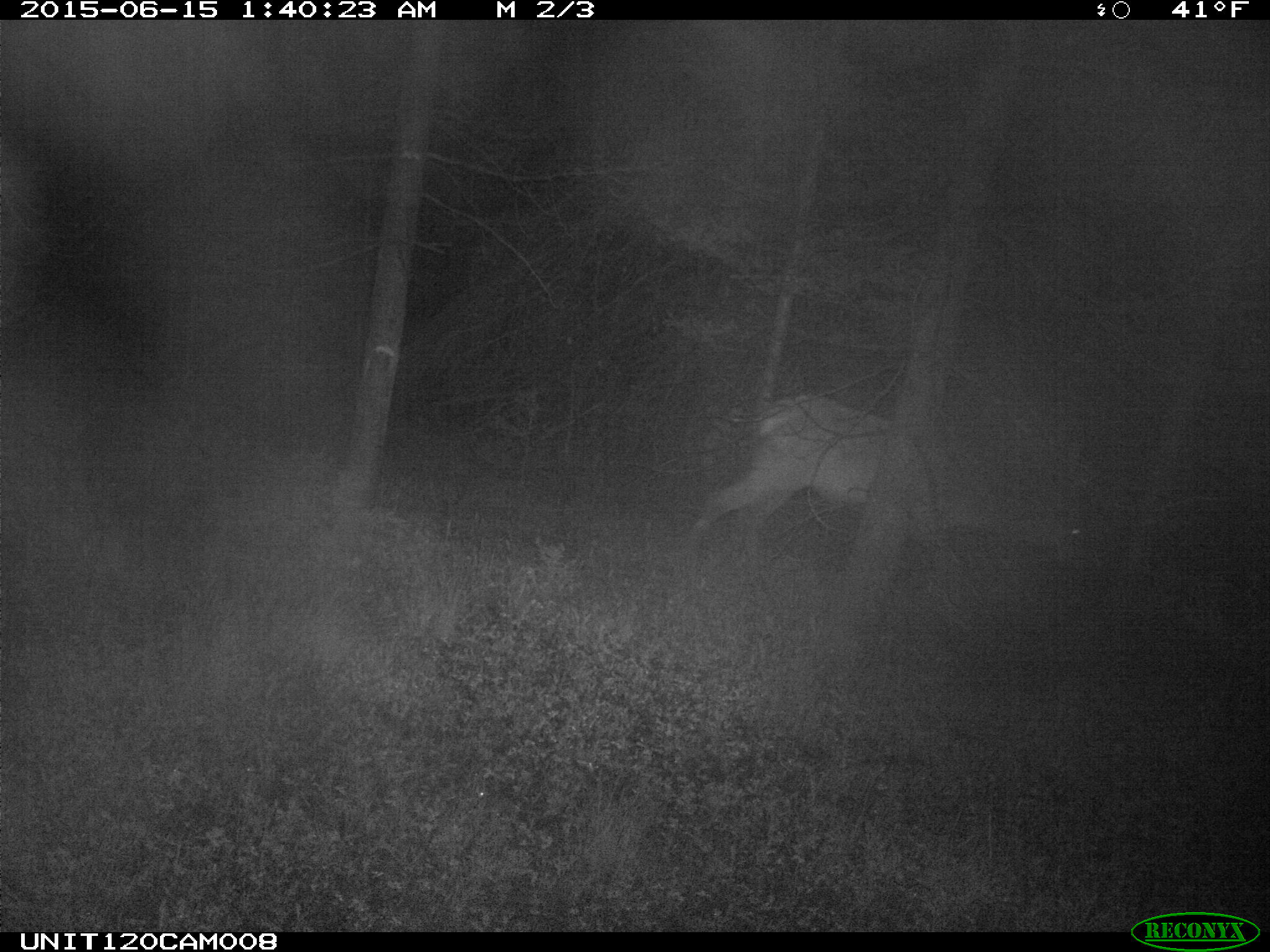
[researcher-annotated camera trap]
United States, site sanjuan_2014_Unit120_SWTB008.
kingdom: Animalia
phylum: Chordata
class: Mammalia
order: Artiodactyla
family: Cervidae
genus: Cervus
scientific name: Cervus elaphus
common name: red deer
Cervus elaphus (red deer).